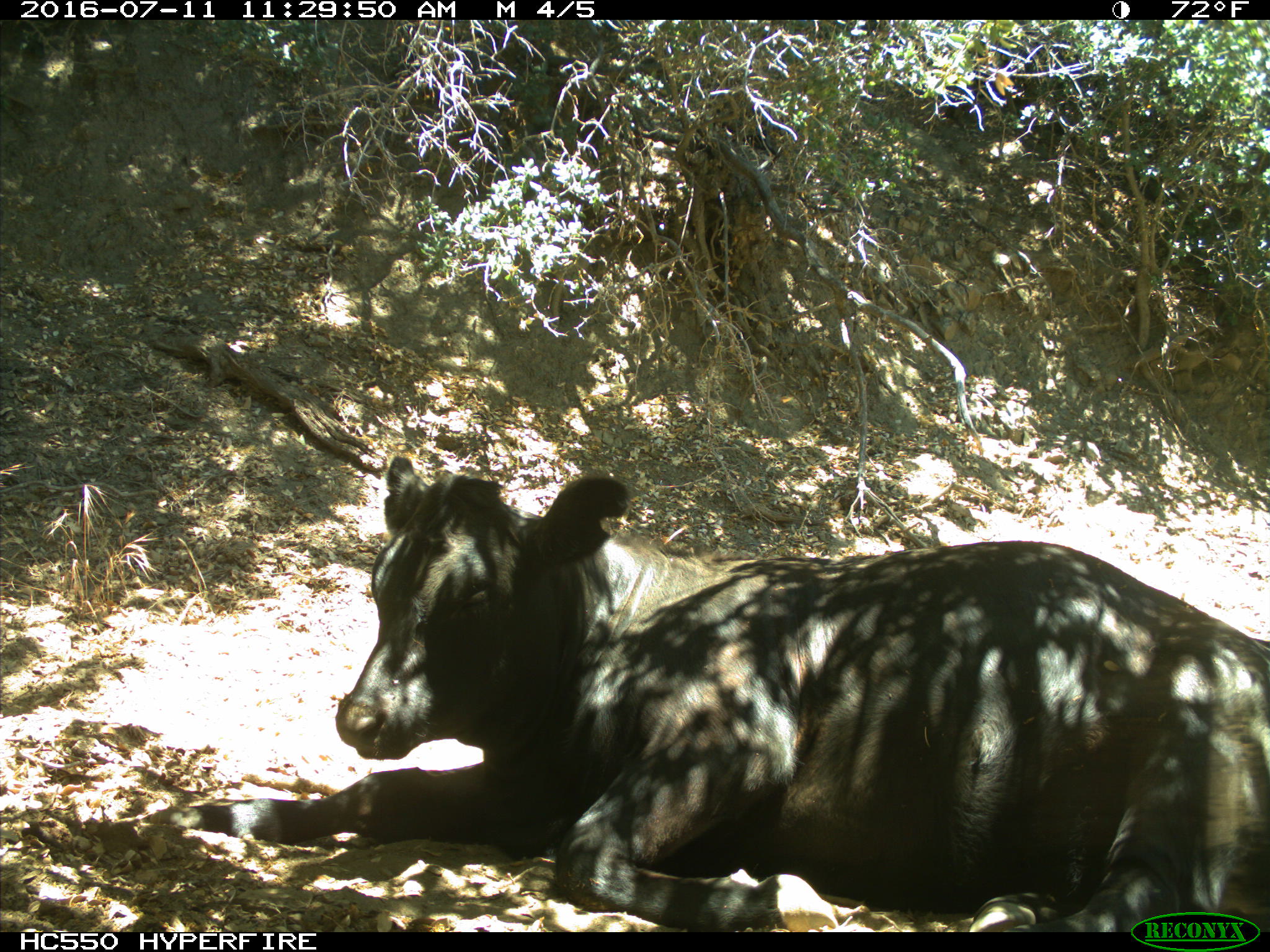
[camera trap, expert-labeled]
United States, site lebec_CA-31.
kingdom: Animalia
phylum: Chordata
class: Mammalia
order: Artiodactyla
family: Bovidae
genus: Bos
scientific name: Bos taurus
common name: domestic cow